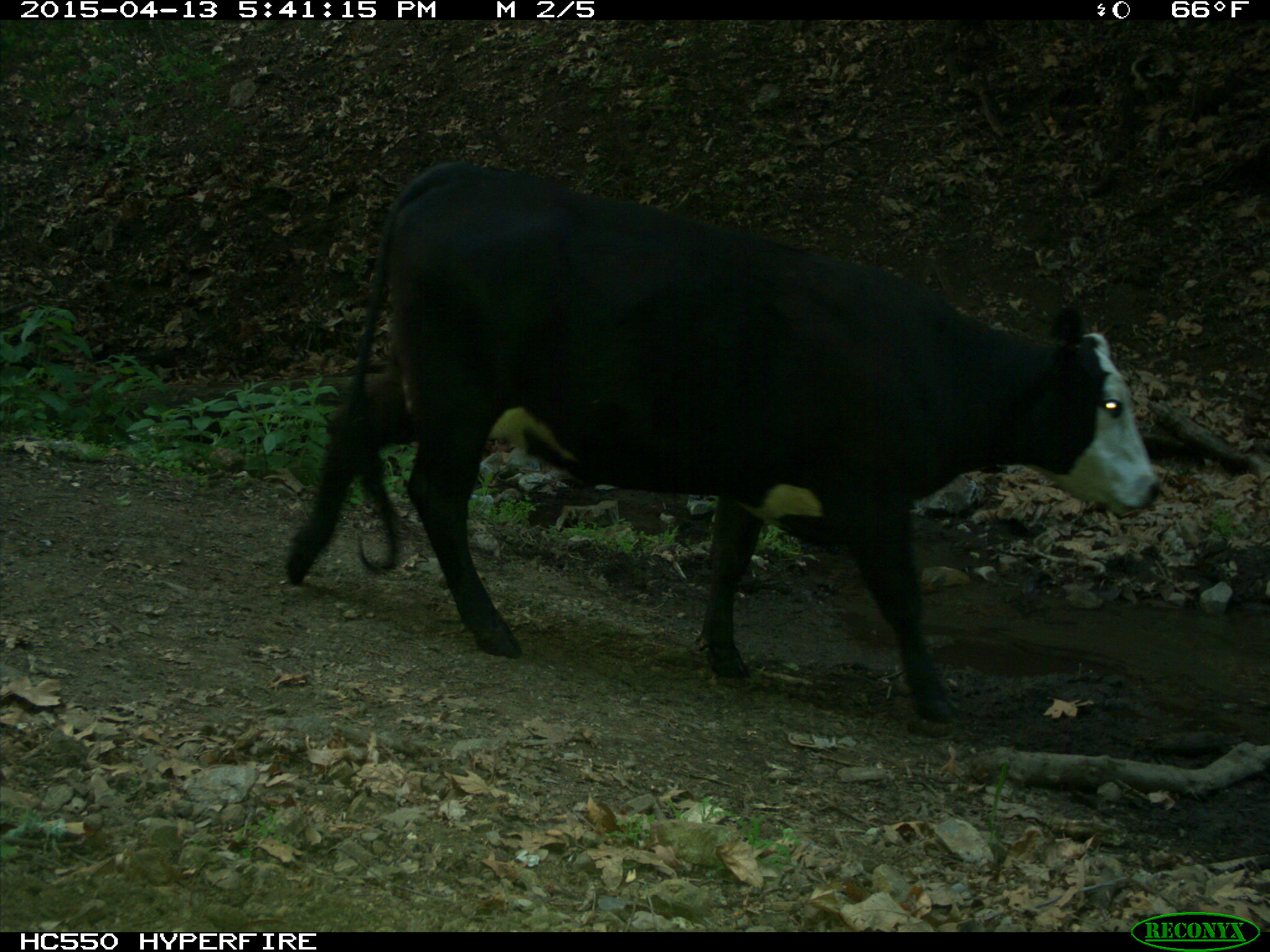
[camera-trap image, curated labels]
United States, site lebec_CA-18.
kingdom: Animalia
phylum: Chordata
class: Mammalia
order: Artiodactyla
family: Bovidae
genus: Bos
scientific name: Bos taurus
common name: domestic cow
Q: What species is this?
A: Bos taurus (domestic cow).